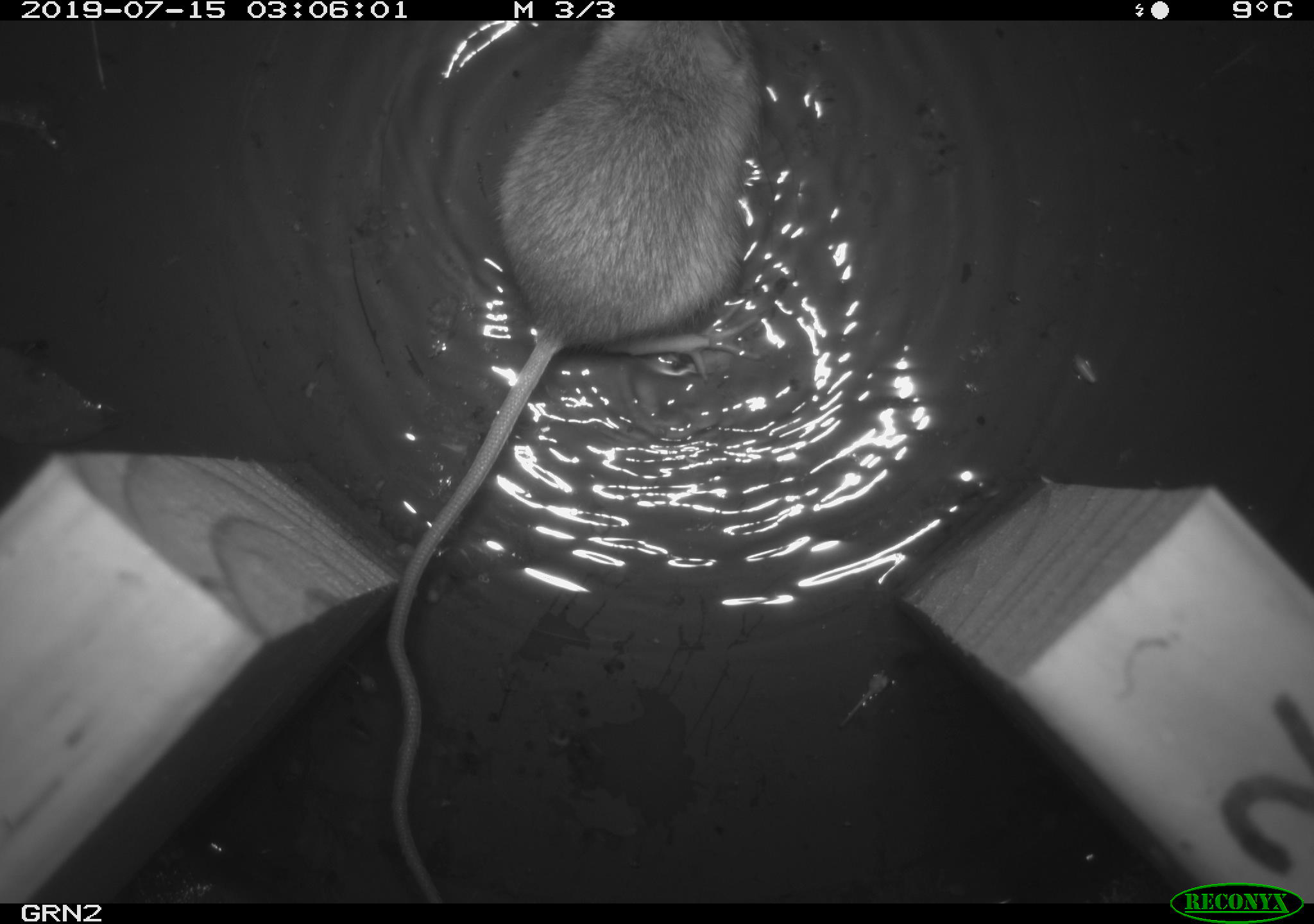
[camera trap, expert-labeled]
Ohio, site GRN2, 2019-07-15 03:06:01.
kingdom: Animalia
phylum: Chordata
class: Mammalia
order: Rodentia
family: Zapodidae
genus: Napaeozapus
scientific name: Napaeozapus insignis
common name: woodland jumping mouse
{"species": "woodland jumping mouse (Napaeozapus insignis)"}